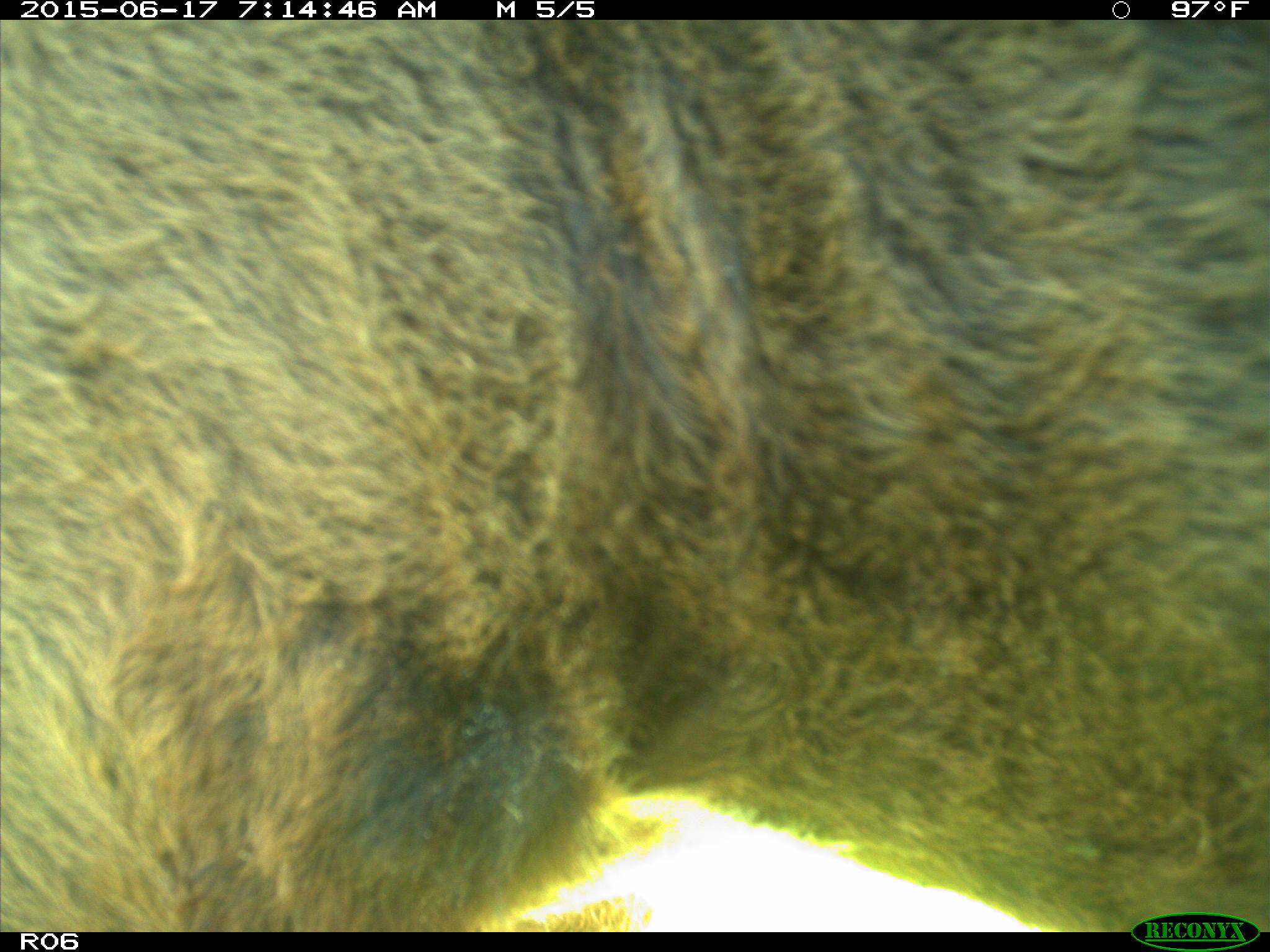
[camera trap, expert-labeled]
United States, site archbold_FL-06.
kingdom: Animalia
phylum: Chordata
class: Mammalia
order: Artiodactyla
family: Bovidae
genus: Bos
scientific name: Bos taurus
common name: domestic cow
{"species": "Bos taurus (domestic cow)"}